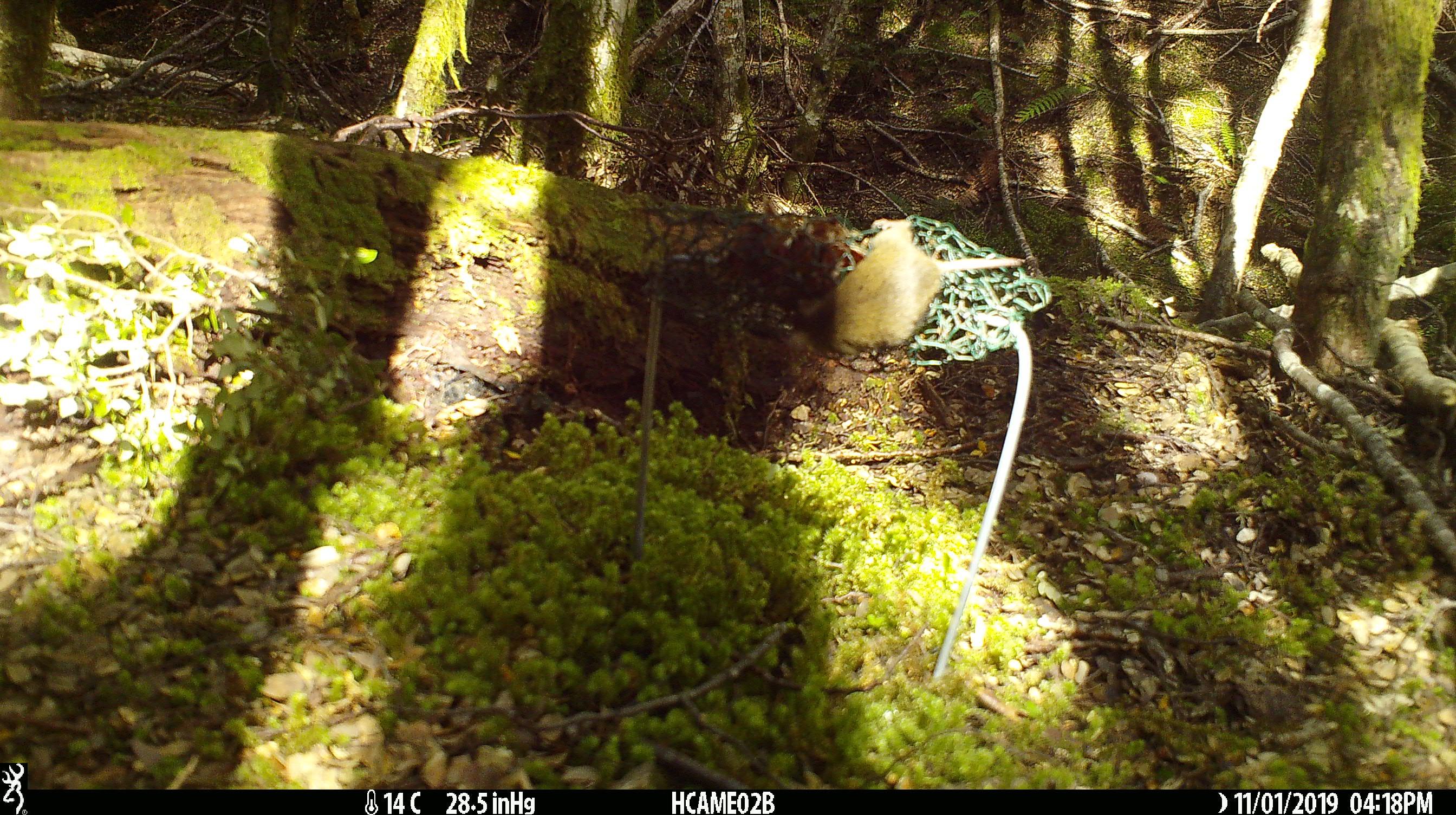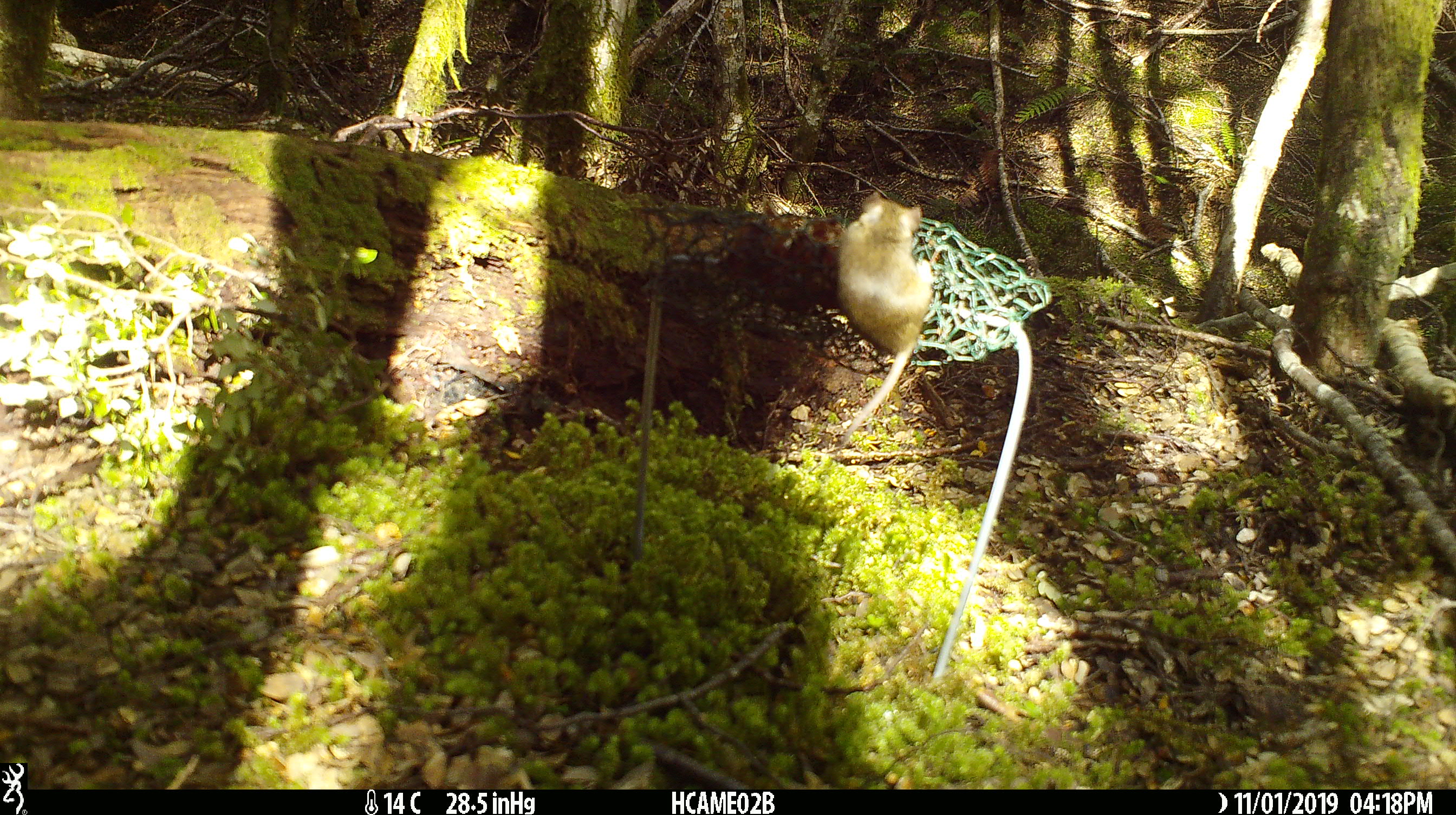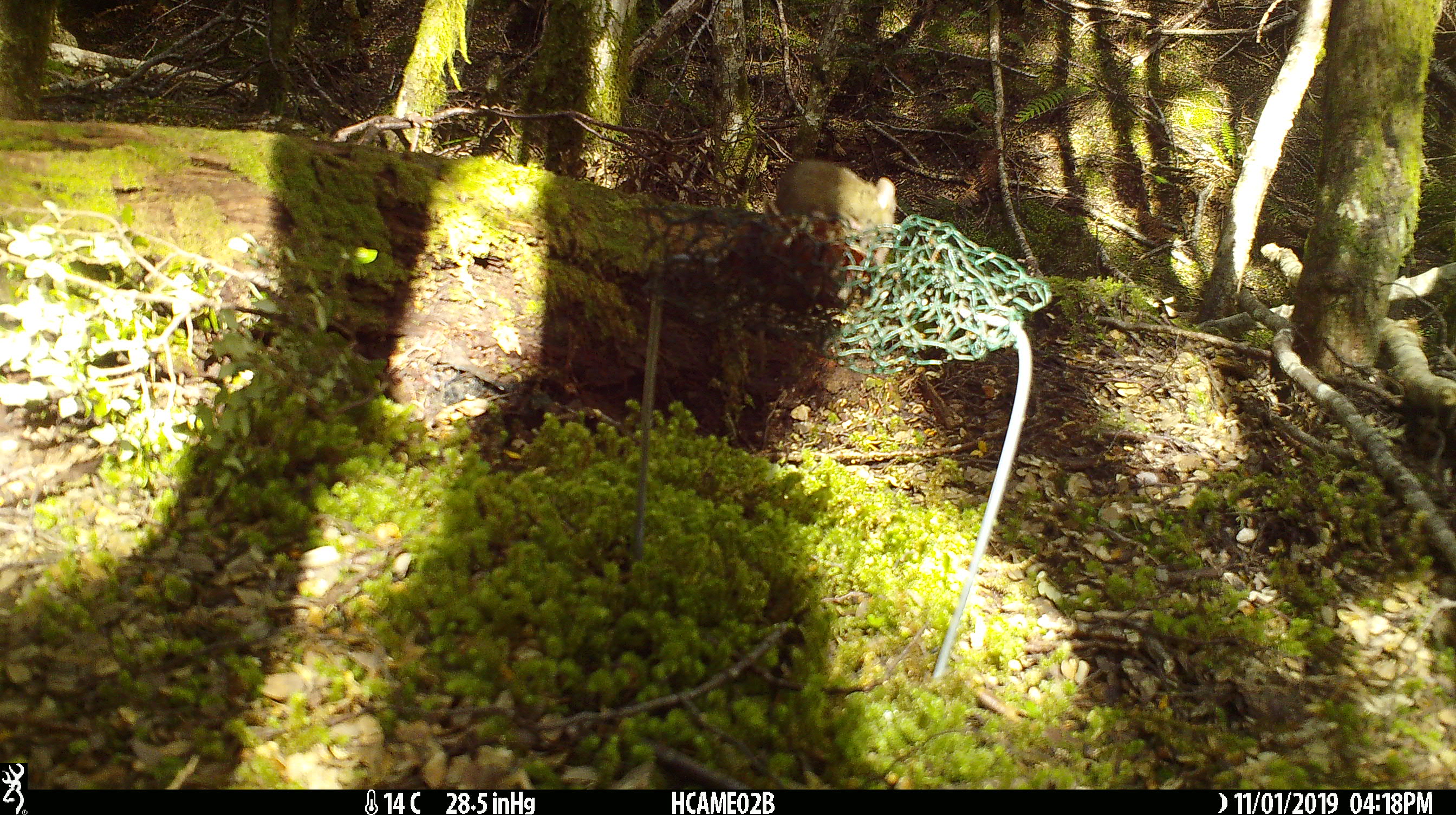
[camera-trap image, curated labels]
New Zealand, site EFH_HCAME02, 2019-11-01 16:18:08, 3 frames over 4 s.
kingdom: Animalia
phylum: Chordata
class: Mammalia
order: Rodentia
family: Muridae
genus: Mus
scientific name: Mus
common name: mouse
Mouse (Mus).